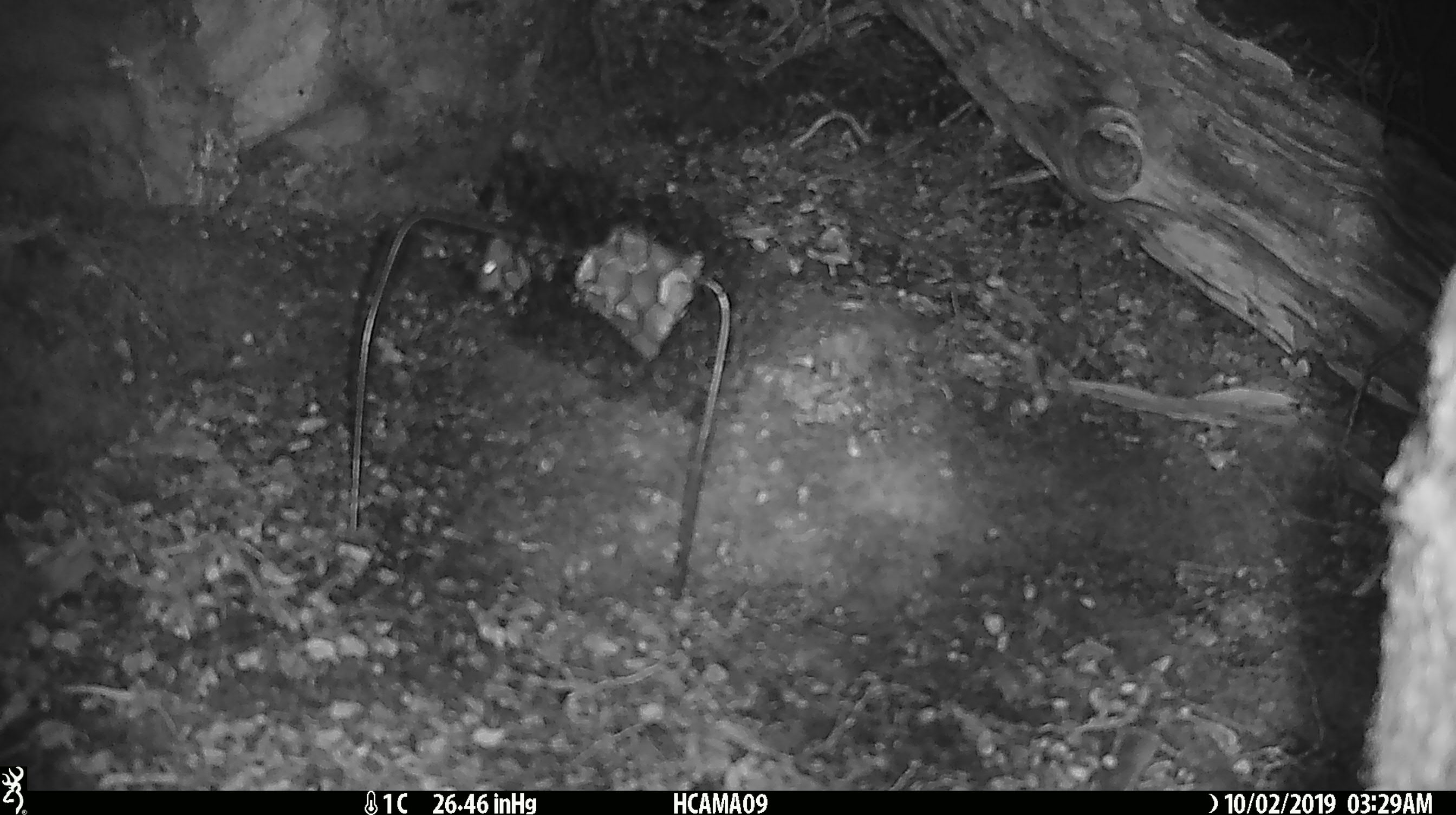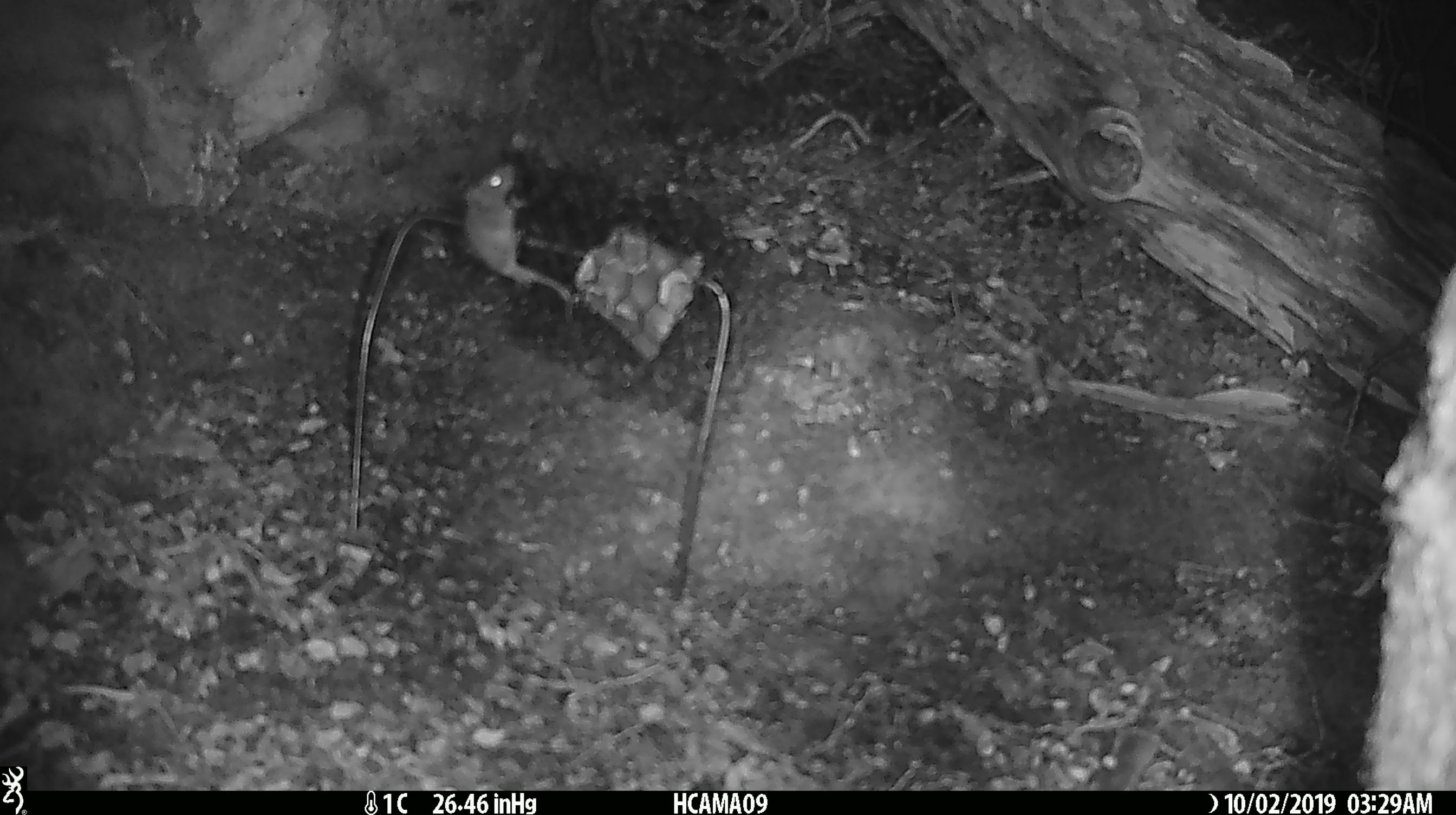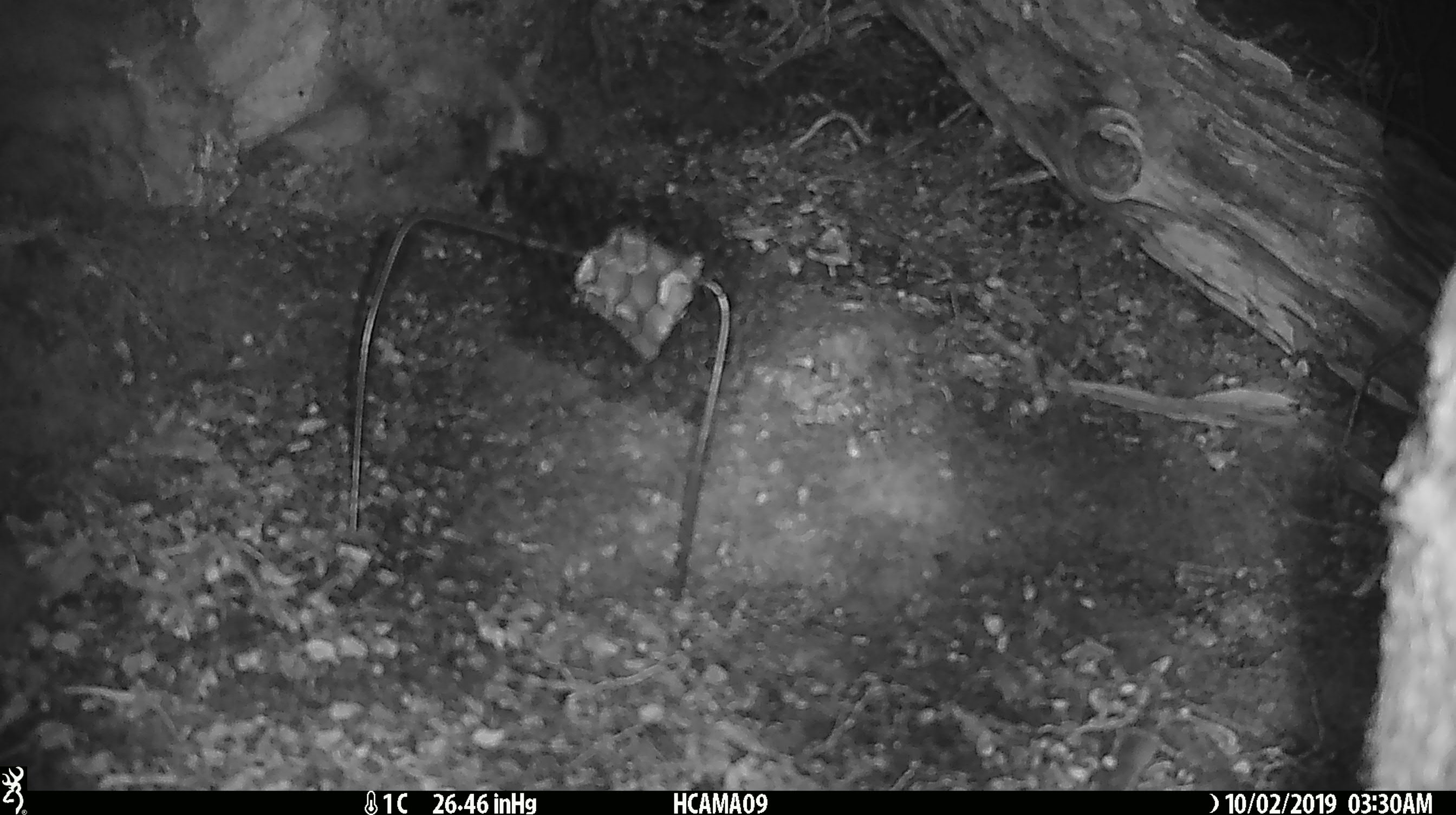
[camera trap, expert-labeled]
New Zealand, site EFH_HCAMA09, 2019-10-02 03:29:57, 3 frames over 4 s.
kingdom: Animalia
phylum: Chordata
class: Mammalia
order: Rodentia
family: Muridae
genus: Mus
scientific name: Mus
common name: mouse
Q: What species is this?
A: Mouse (Mus).